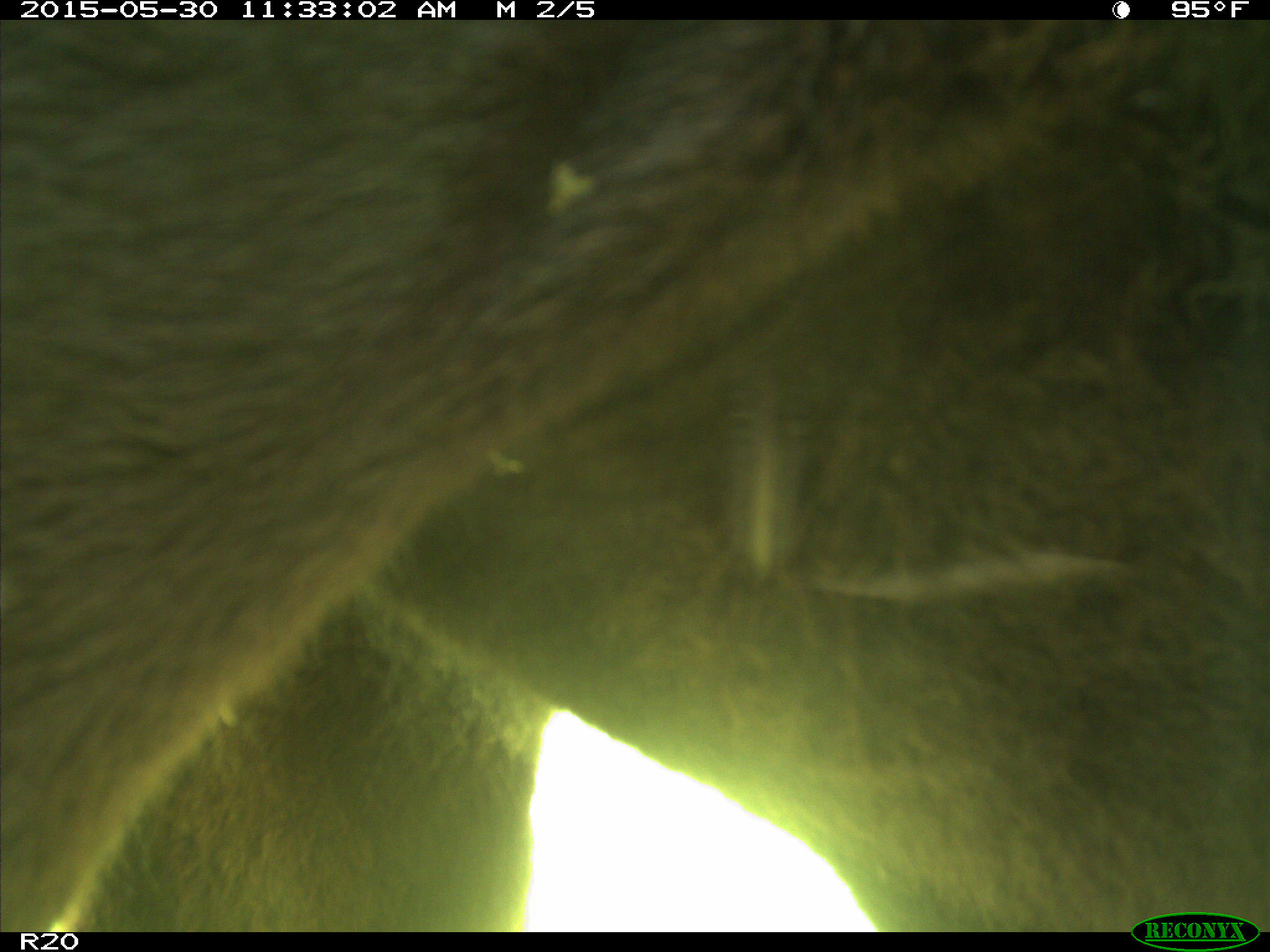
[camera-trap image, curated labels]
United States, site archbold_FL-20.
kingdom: Animalia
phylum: Chordata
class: Mammalia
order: Artiodactyla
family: Bovidae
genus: Bos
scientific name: Bos taurus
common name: domestic cow